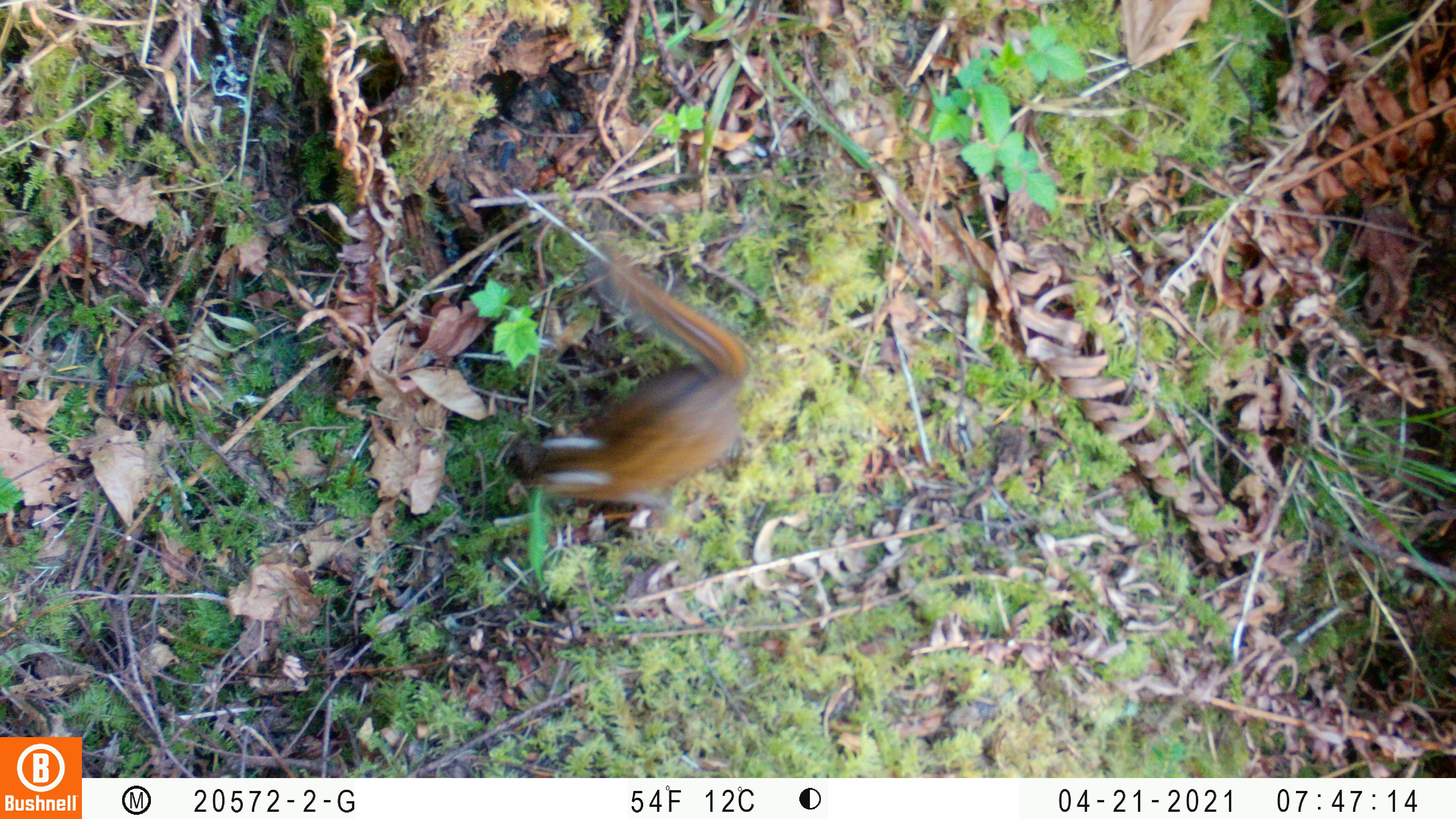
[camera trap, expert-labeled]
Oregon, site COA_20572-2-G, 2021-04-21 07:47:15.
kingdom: Animalia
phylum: Chordata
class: Mammalia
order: Rodentia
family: Sciuridae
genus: Neotamias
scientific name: Neotamias townsendii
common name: townsend's chipmunk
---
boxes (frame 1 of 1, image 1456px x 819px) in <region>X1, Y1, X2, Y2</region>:
townsend's chipmunk: <region>497, 245, 758, 531</region>